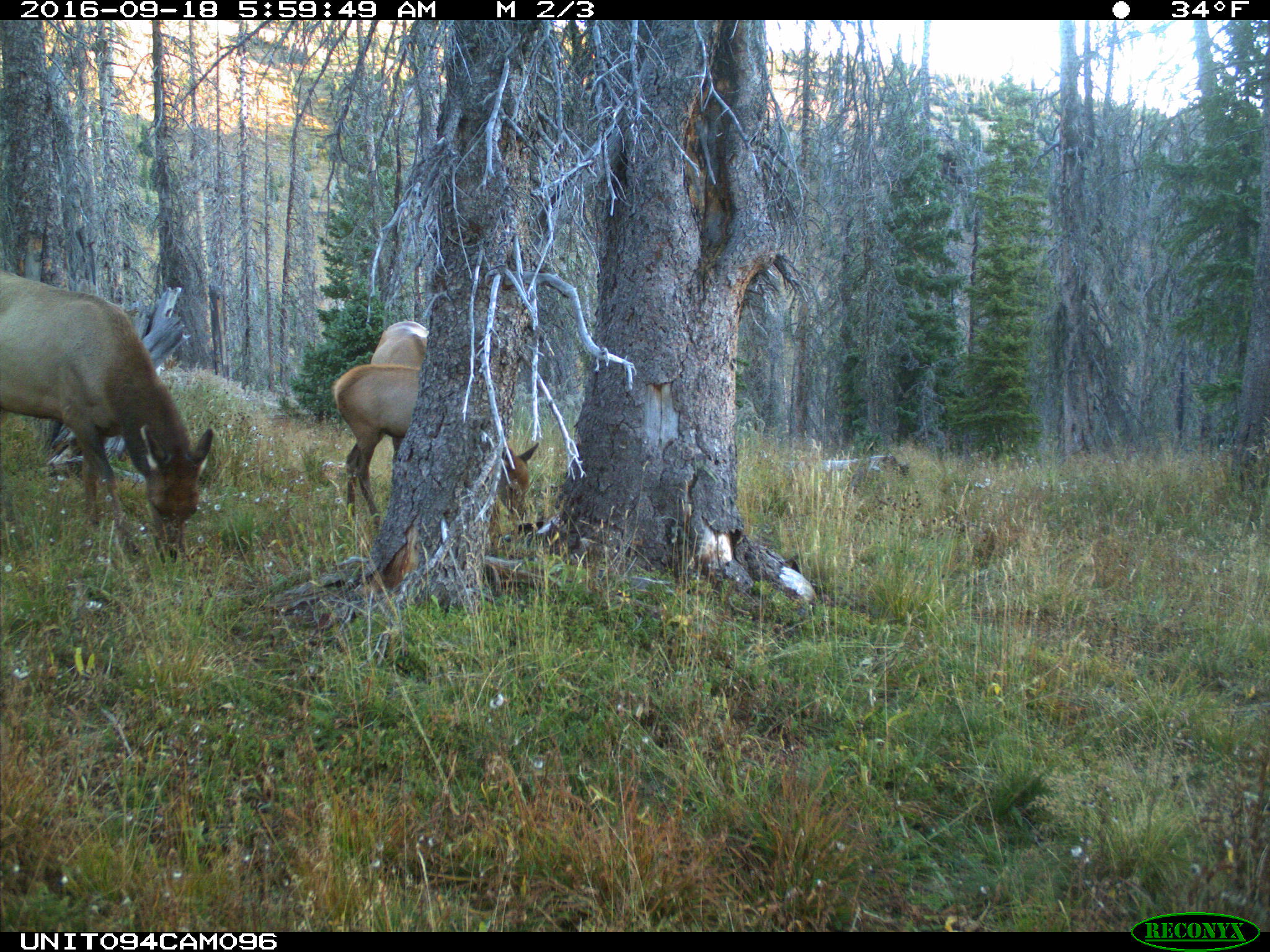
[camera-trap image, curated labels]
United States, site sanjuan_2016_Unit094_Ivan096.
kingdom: Animalia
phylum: Chordata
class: Mammalia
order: Artiodactyla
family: Cervidae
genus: Cervus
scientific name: Cervus elaphus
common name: red deer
Cervus elaphus (red deer).